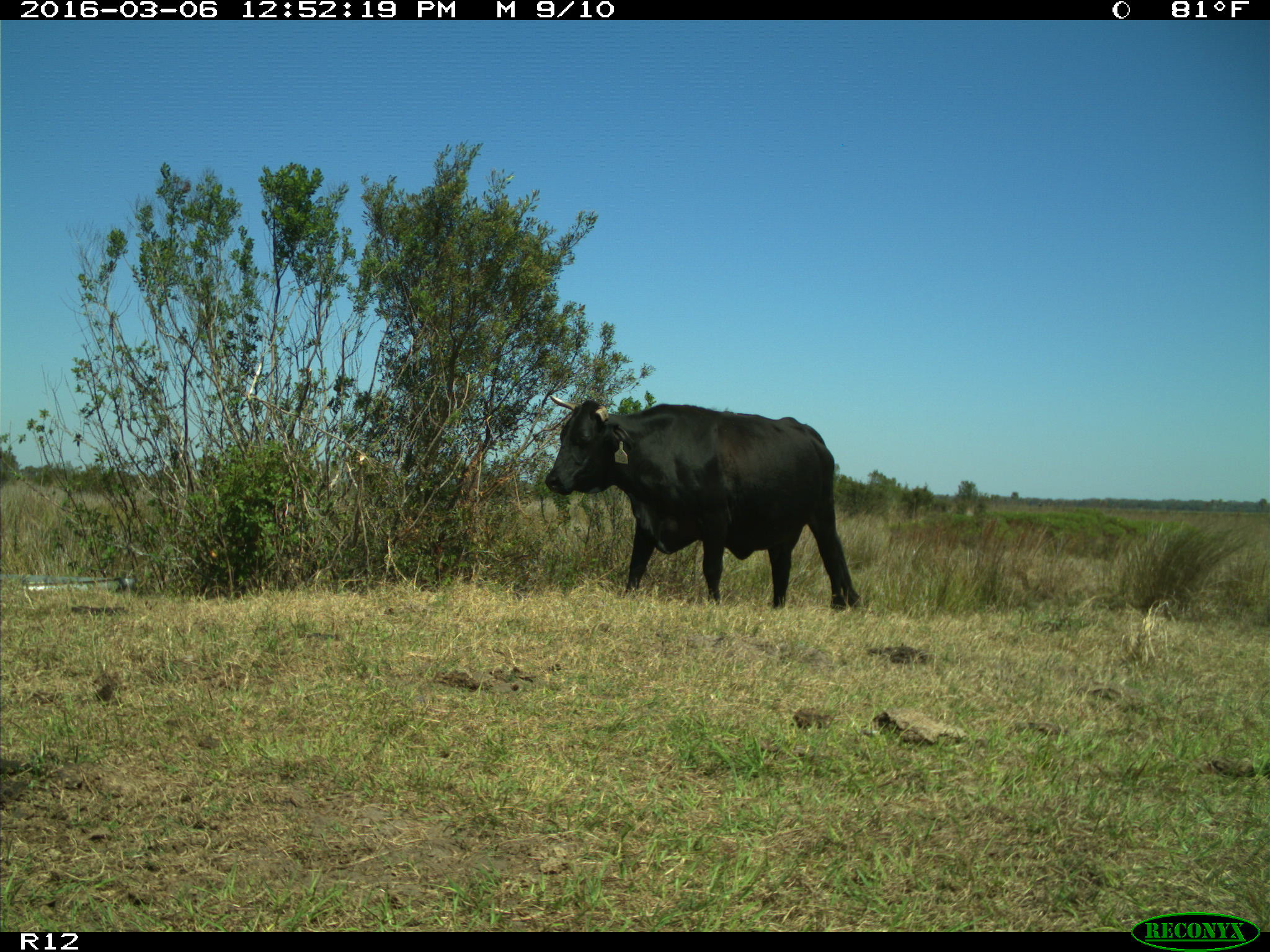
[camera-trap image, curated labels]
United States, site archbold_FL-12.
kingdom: Animalia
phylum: Chordata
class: Mammalia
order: Artiodactyla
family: Bovidae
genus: Bos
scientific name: Bos taurus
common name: domestic cow